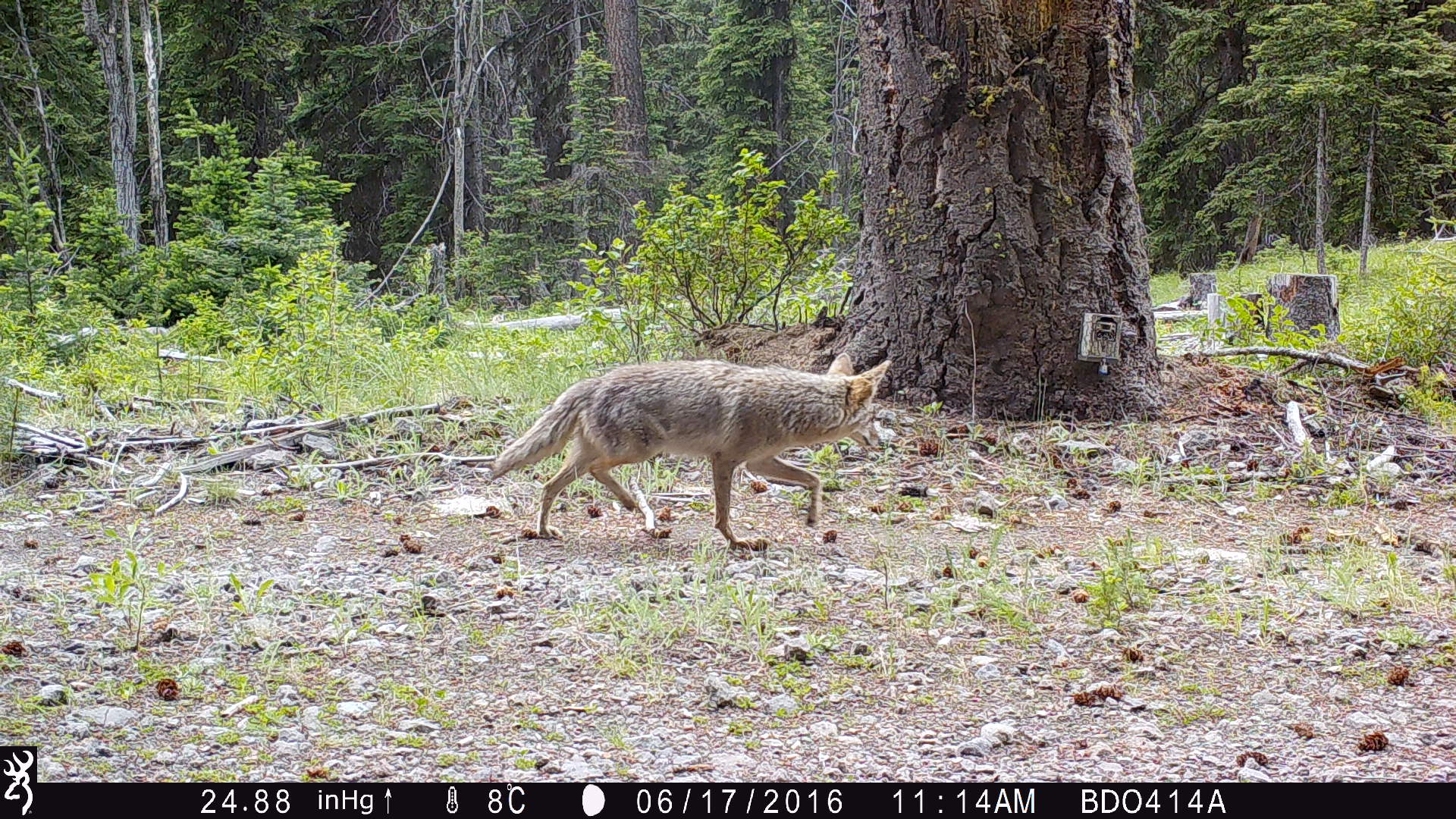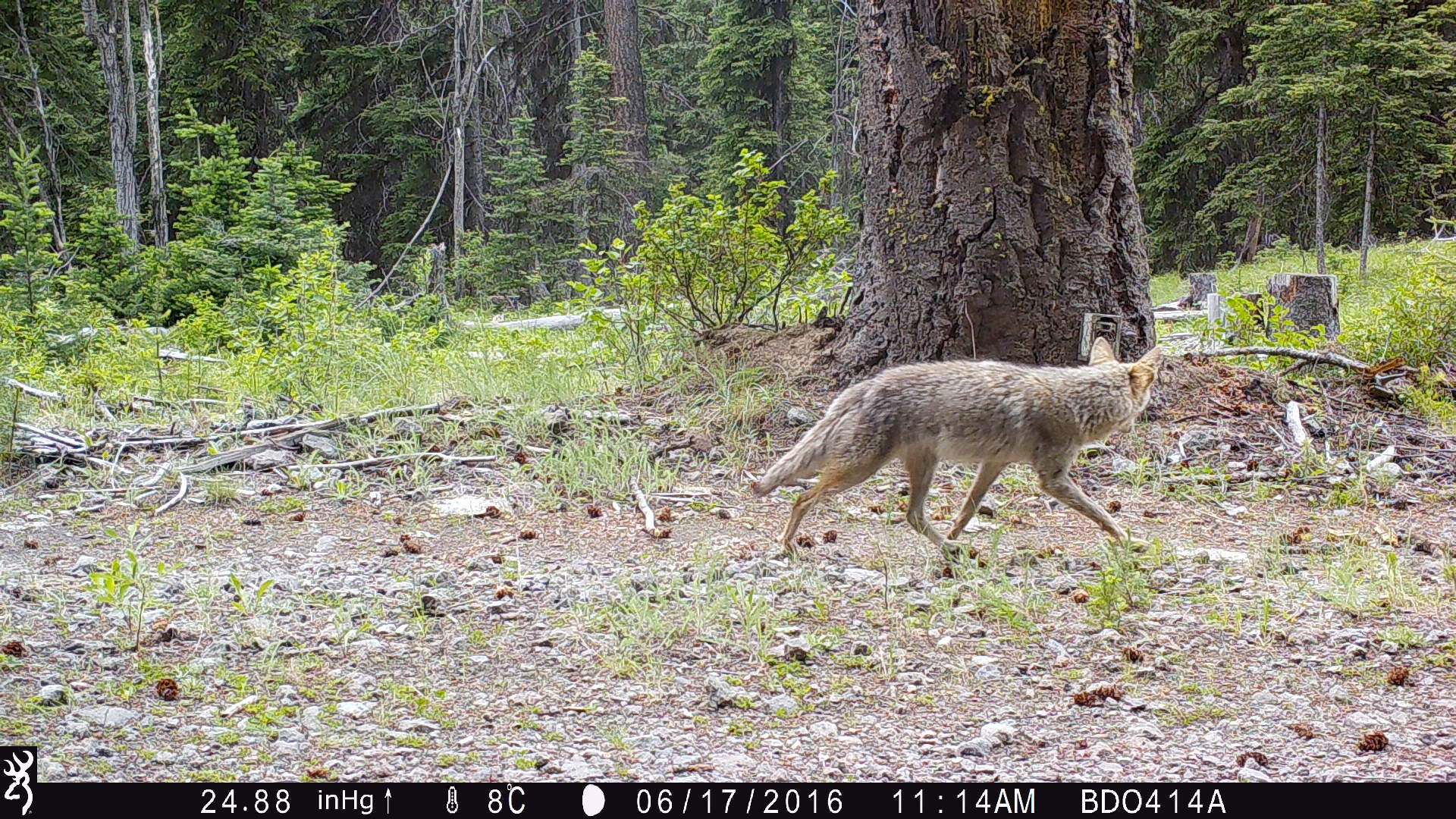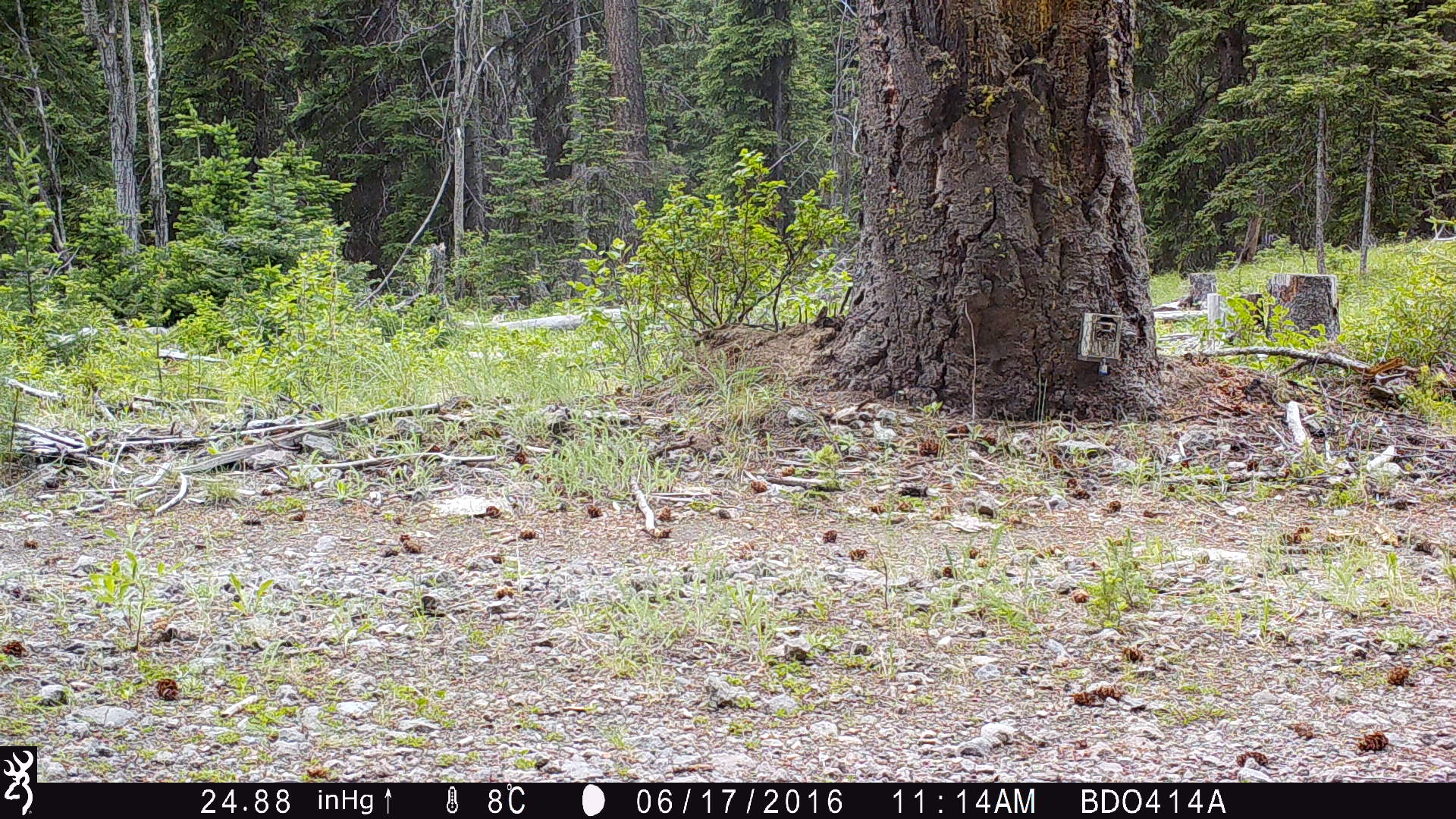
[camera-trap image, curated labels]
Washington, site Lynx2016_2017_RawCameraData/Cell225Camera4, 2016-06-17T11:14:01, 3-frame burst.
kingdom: Animalia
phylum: Chordata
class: Mammalia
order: Carnivora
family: Canidae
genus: Canis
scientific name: Canis latrans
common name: coyote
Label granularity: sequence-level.